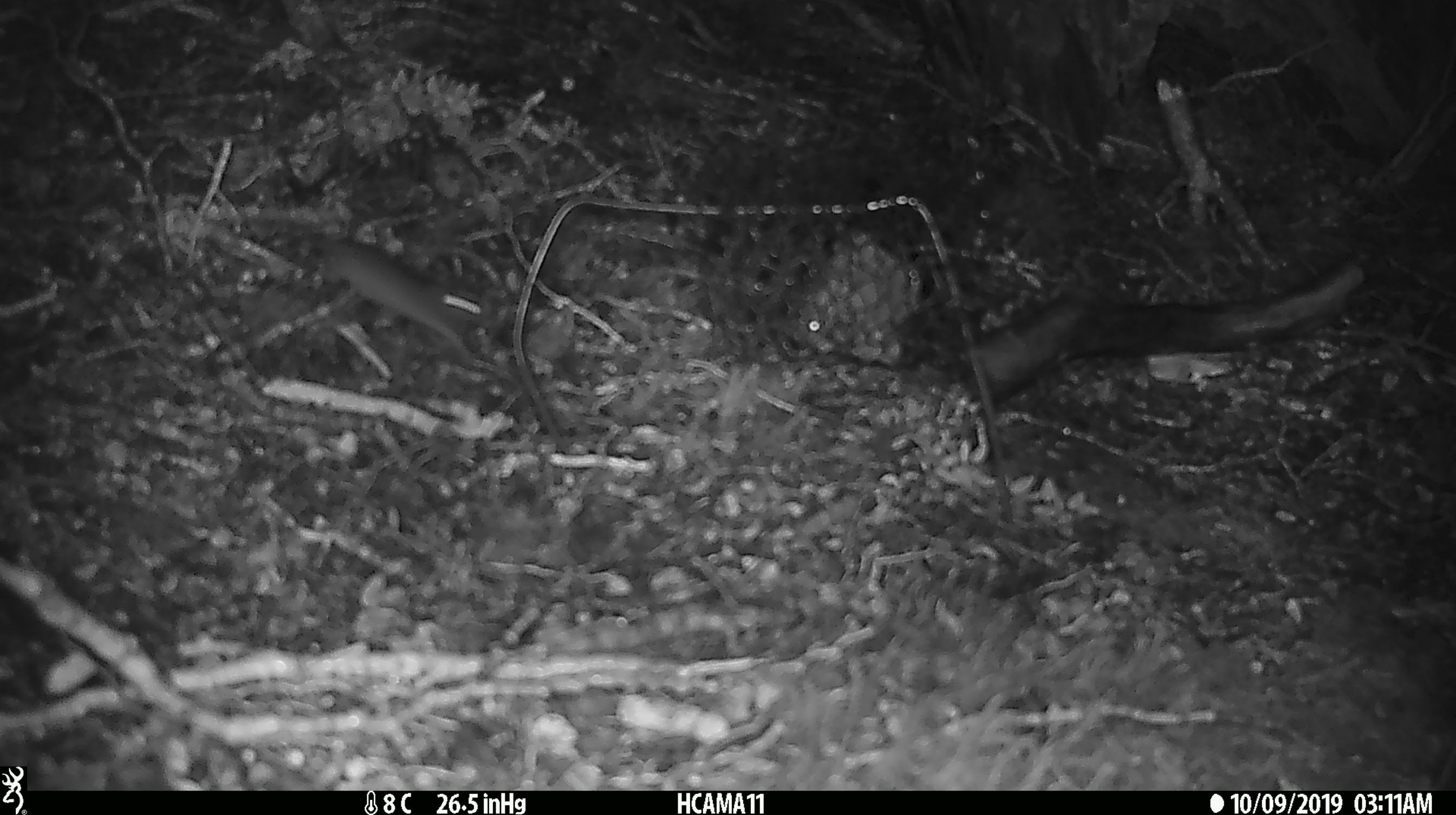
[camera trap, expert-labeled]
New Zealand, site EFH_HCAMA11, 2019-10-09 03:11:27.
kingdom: Animalia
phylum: Chordata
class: Mammalia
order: Rodentia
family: Muridae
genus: Mus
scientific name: Mus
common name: mouse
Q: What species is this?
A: Mouse (Mus).